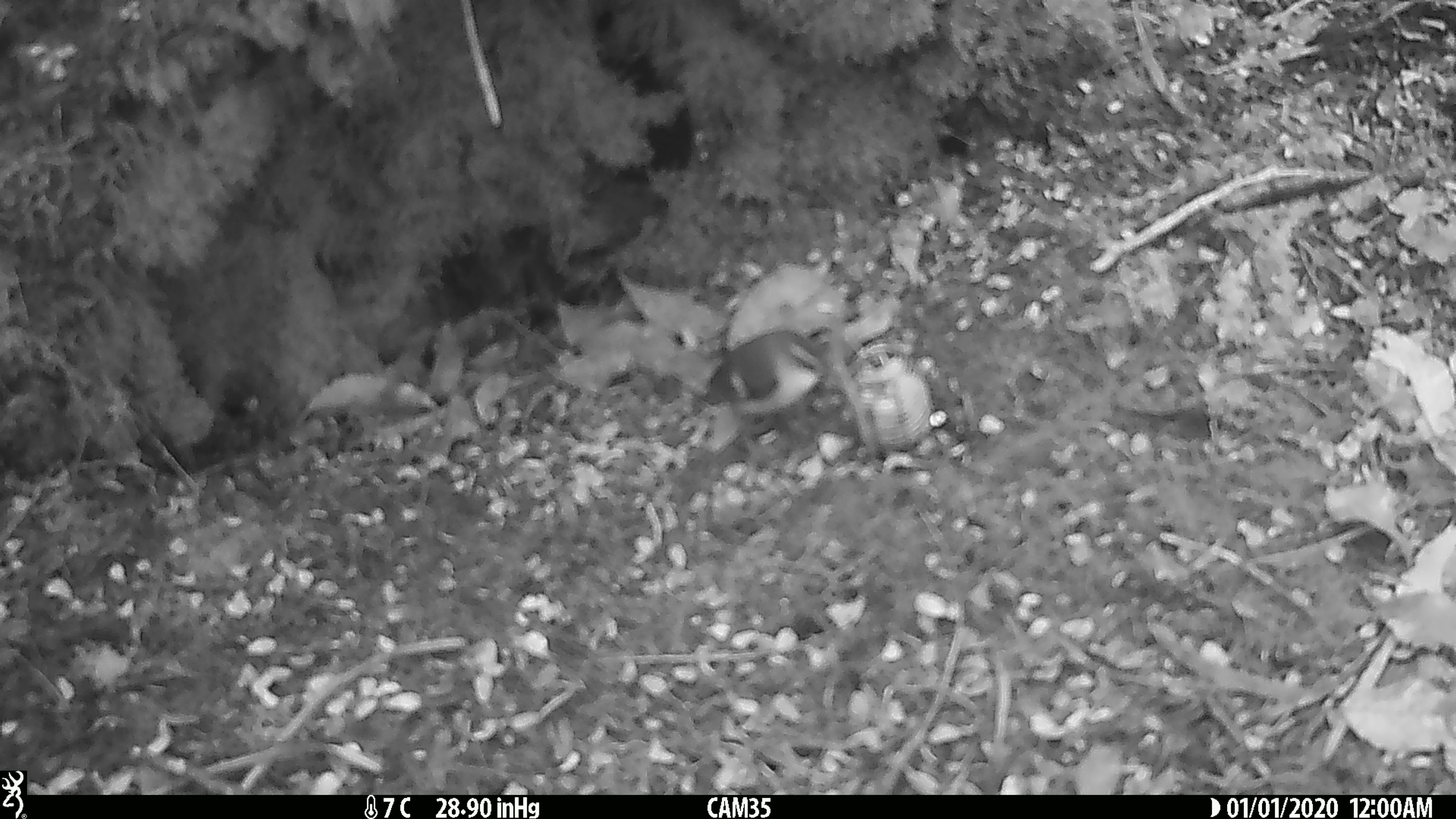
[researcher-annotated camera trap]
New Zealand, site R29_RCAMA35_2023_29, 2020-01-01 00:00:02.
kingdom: Animalia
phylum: Chordata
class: Aves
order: Passeriformes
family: Acanthisittidae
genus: Acanthisitta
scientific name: Acanthisitta chloris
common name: rifleman